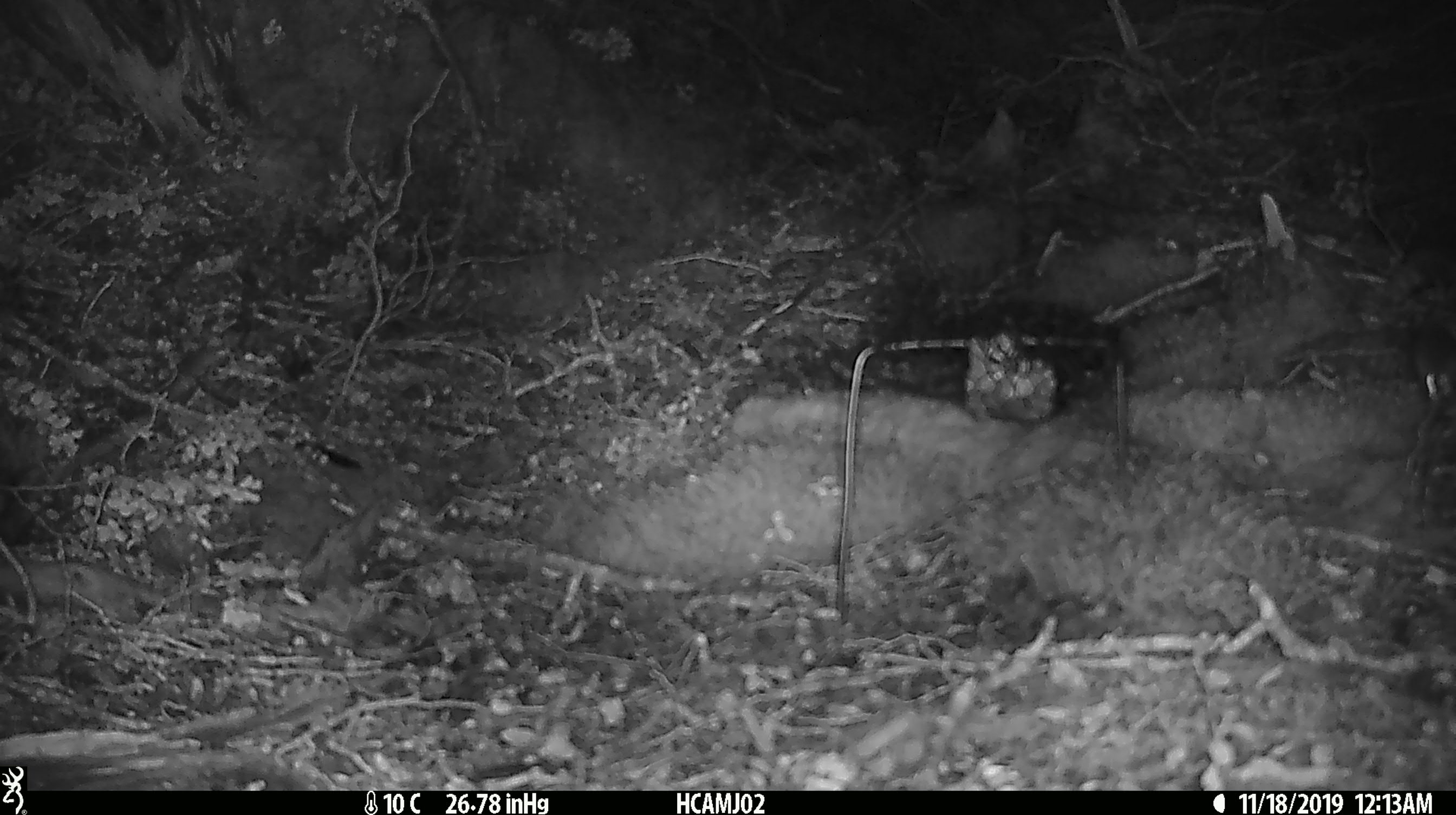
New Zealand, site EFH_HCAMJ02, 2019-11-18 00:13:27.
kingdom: Animalia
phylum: Chordata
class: Mammalia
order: Rodentia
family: Muridae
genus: Mus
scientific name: Mus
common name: mouse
Mouse (Mus).